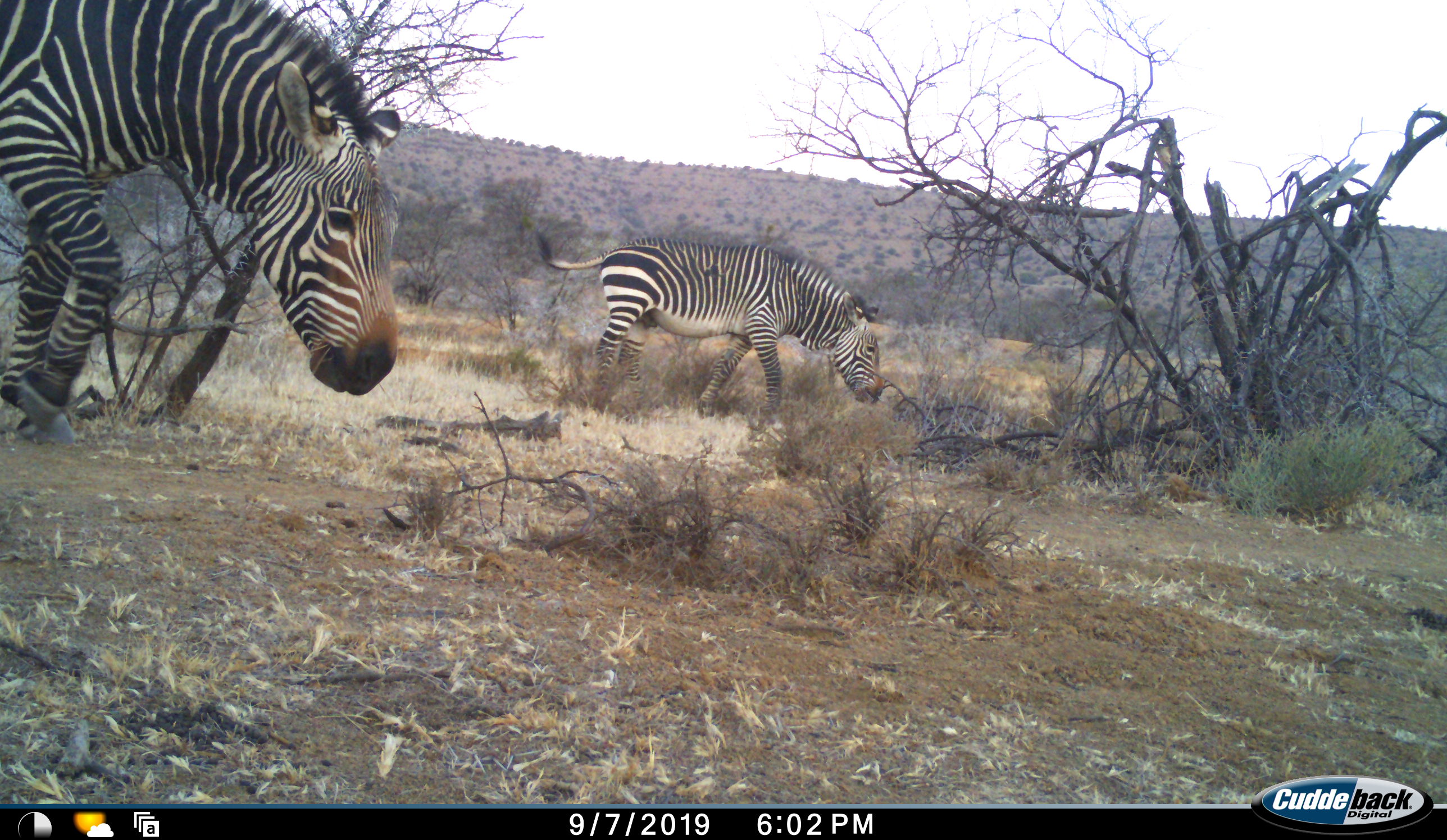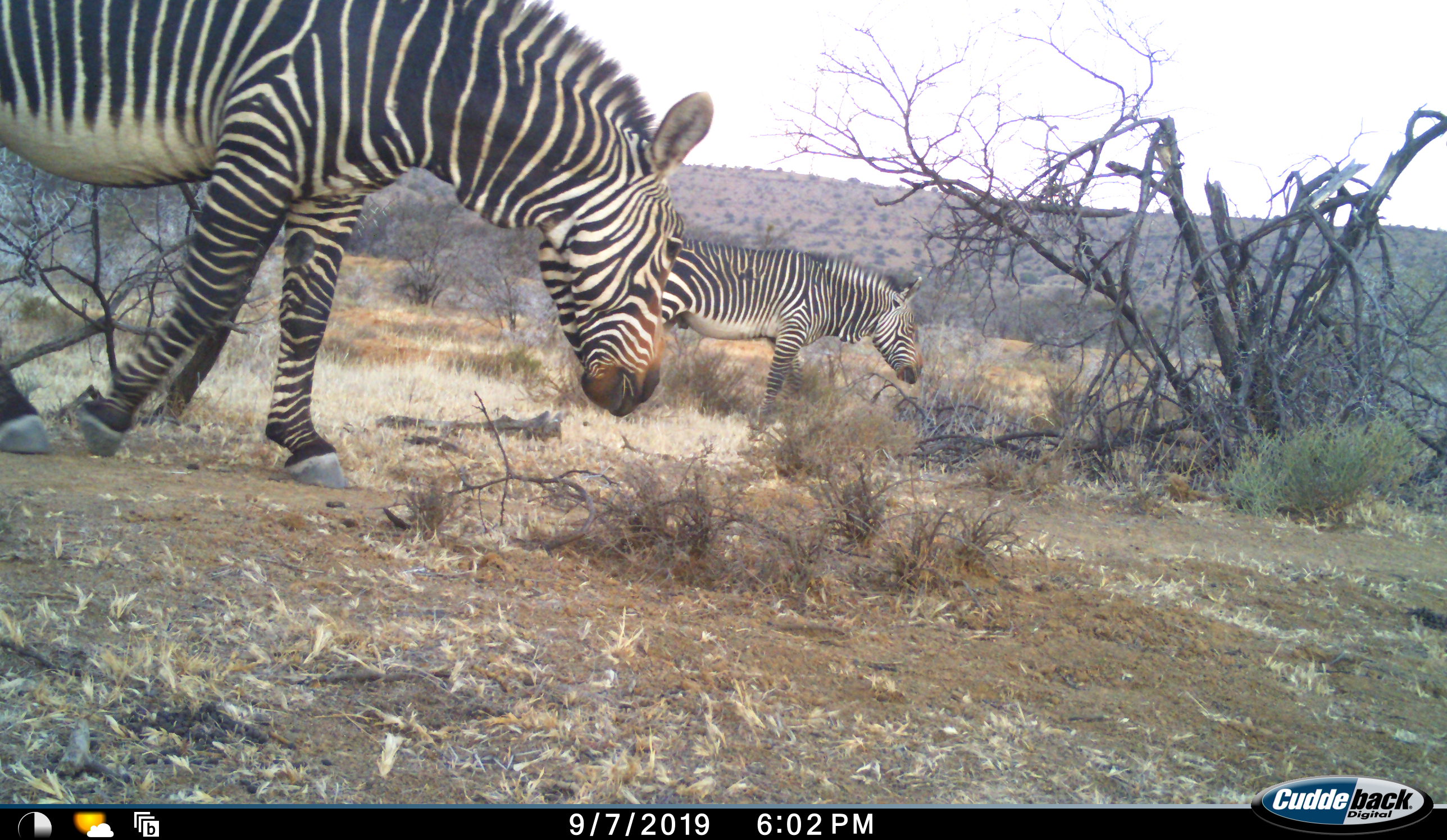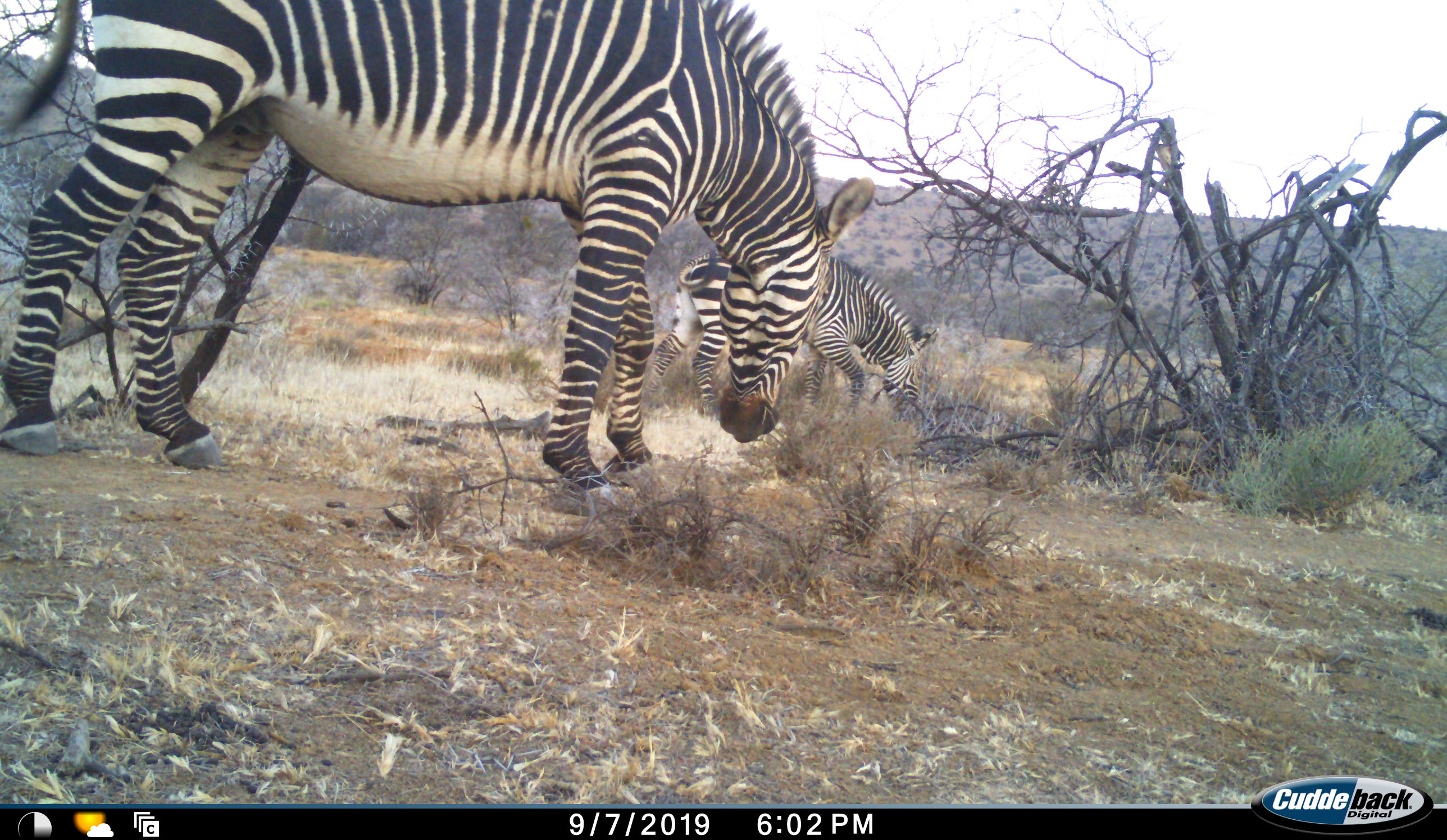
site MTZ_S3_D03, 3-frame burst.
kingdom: Animalia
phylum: Chordata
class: Mammalia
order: Perissodactyla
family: Equidae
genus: Equus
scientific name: Equus zebra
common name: mountain zebra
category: zebramountain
Zebramountain (mountain zebra) (Equus zebra), count 2. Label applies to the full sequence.